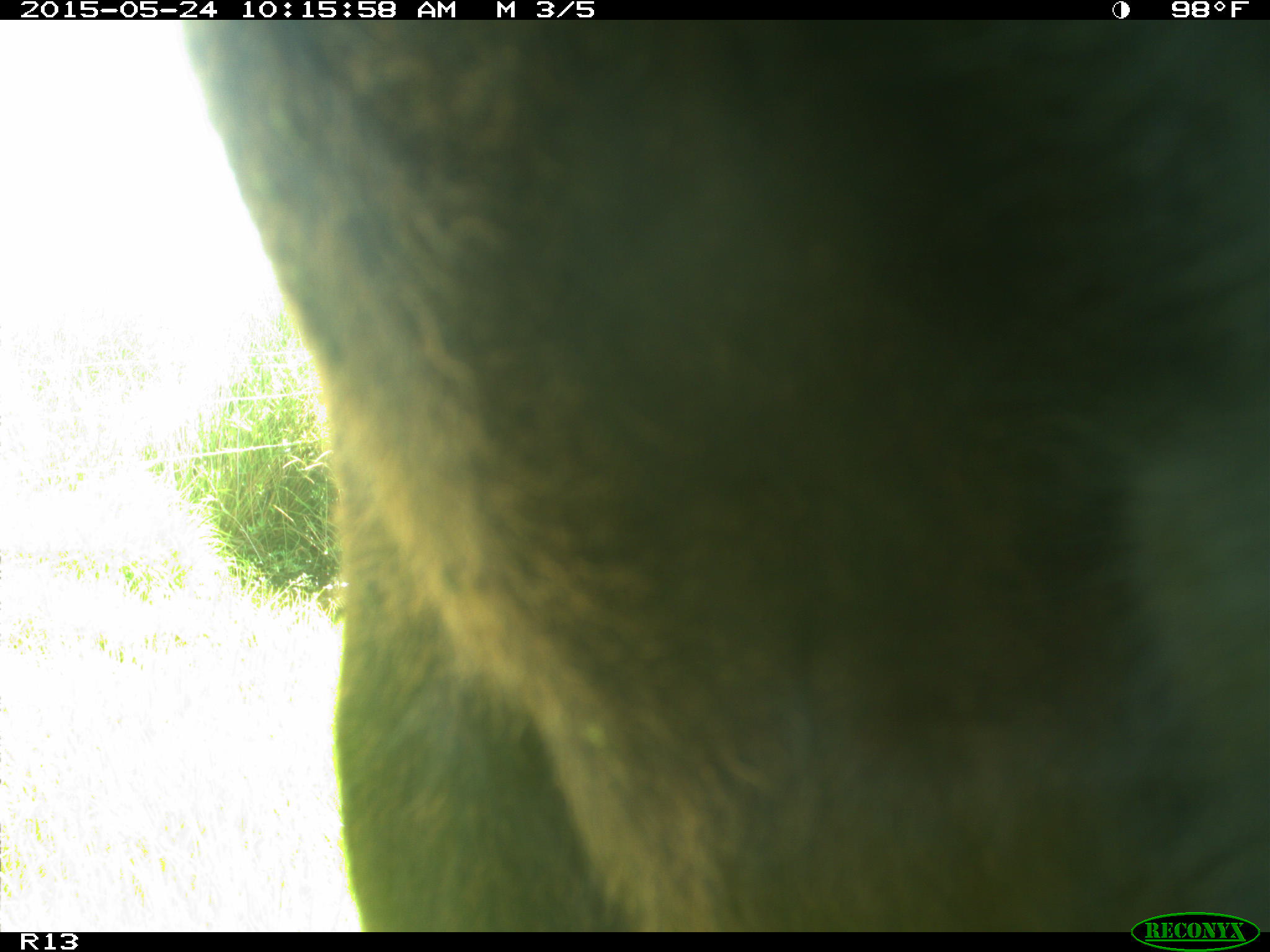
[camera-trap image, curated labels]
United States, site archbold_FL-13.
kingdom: Animalia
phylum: Chordata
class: Mammalia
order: Artiodactyla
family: Bovidae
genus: Bos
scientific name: Bos taurus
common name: domestic cow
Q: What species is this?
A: Bos taurus (domestic cow).